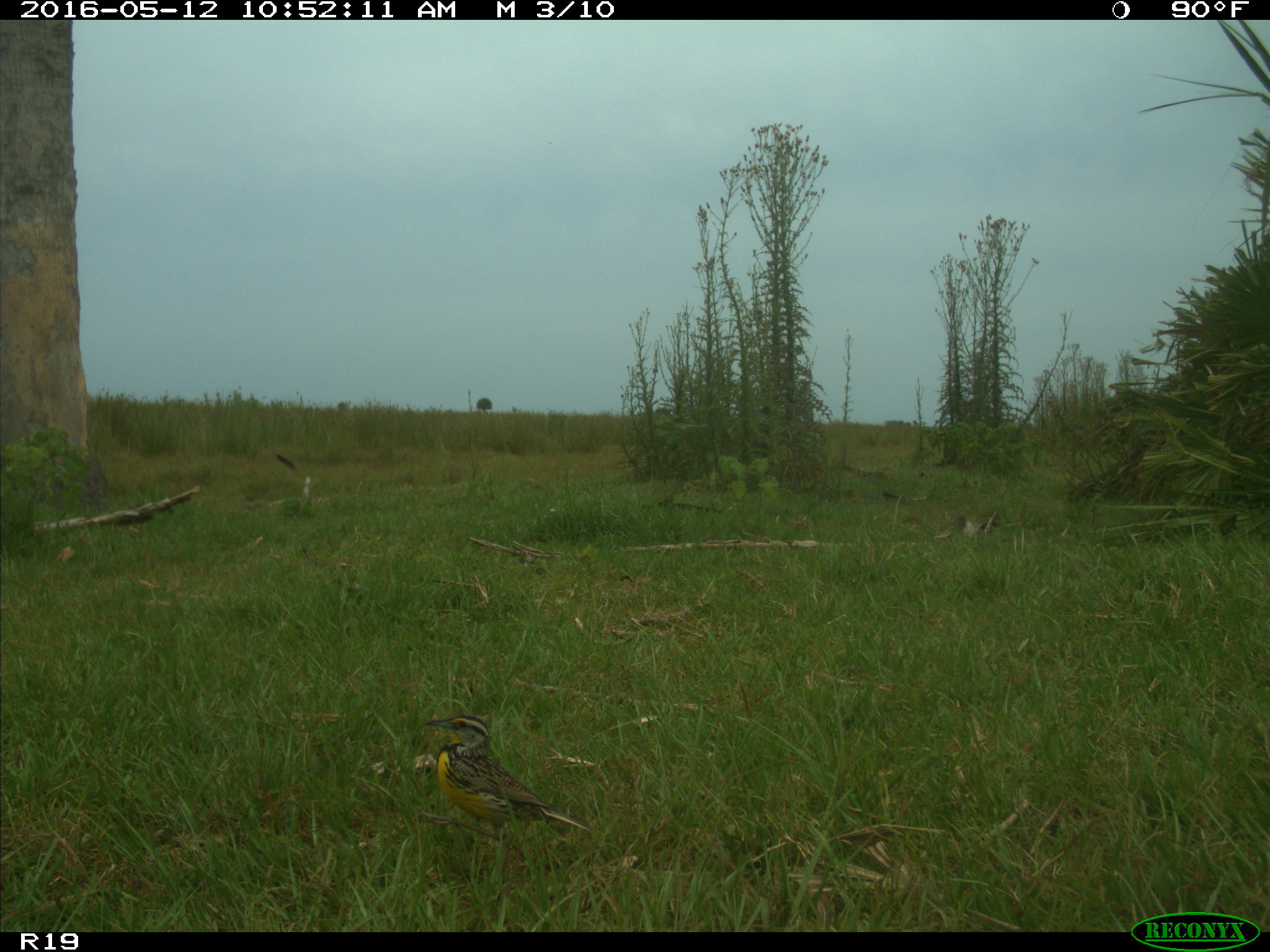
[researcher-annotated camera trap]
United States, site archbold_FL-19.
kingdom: Animalia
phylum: Chordata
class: Aves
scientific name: Aves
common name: birds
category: unidentified bird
Unidentified bird (birds) (Aves).